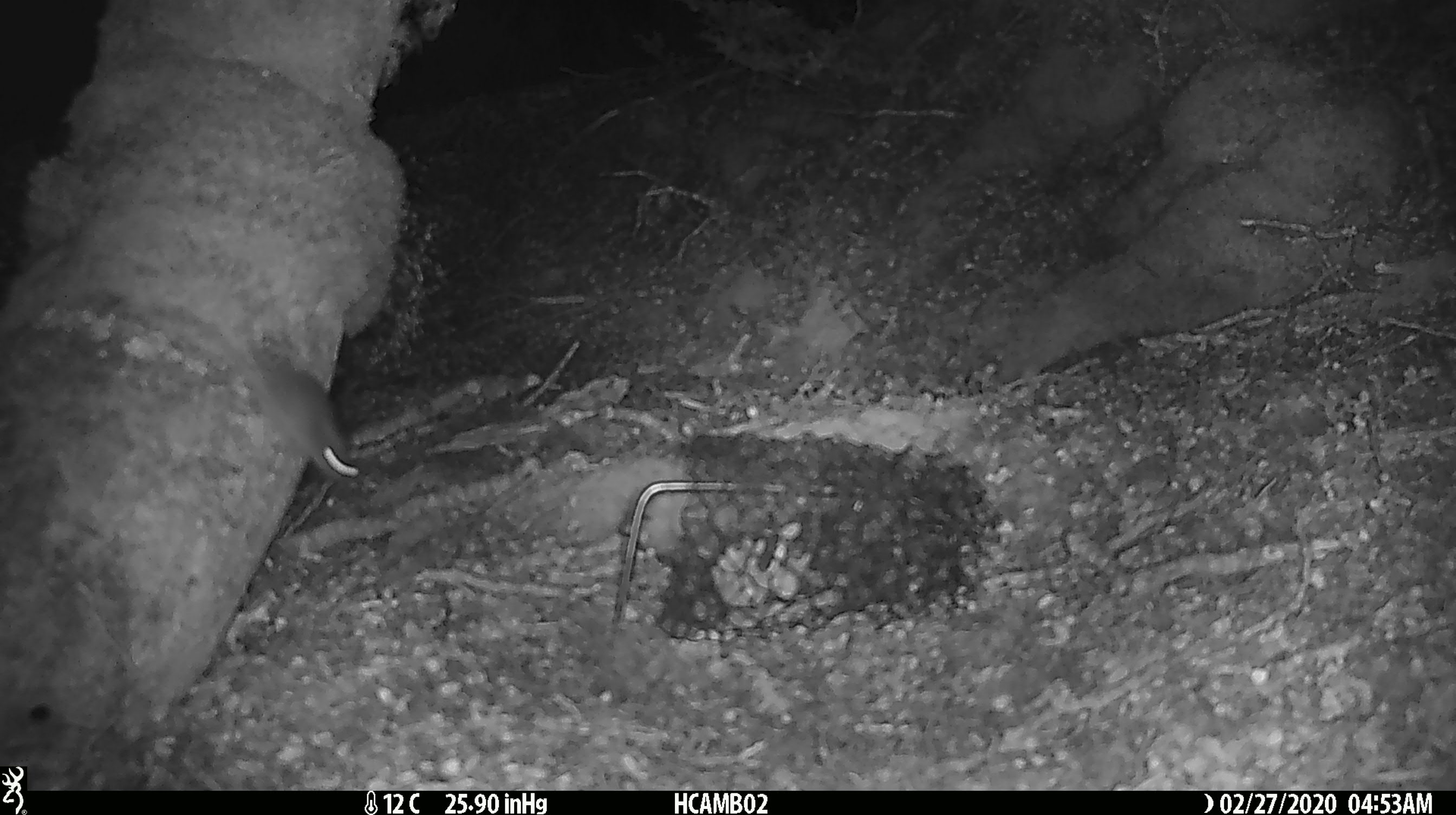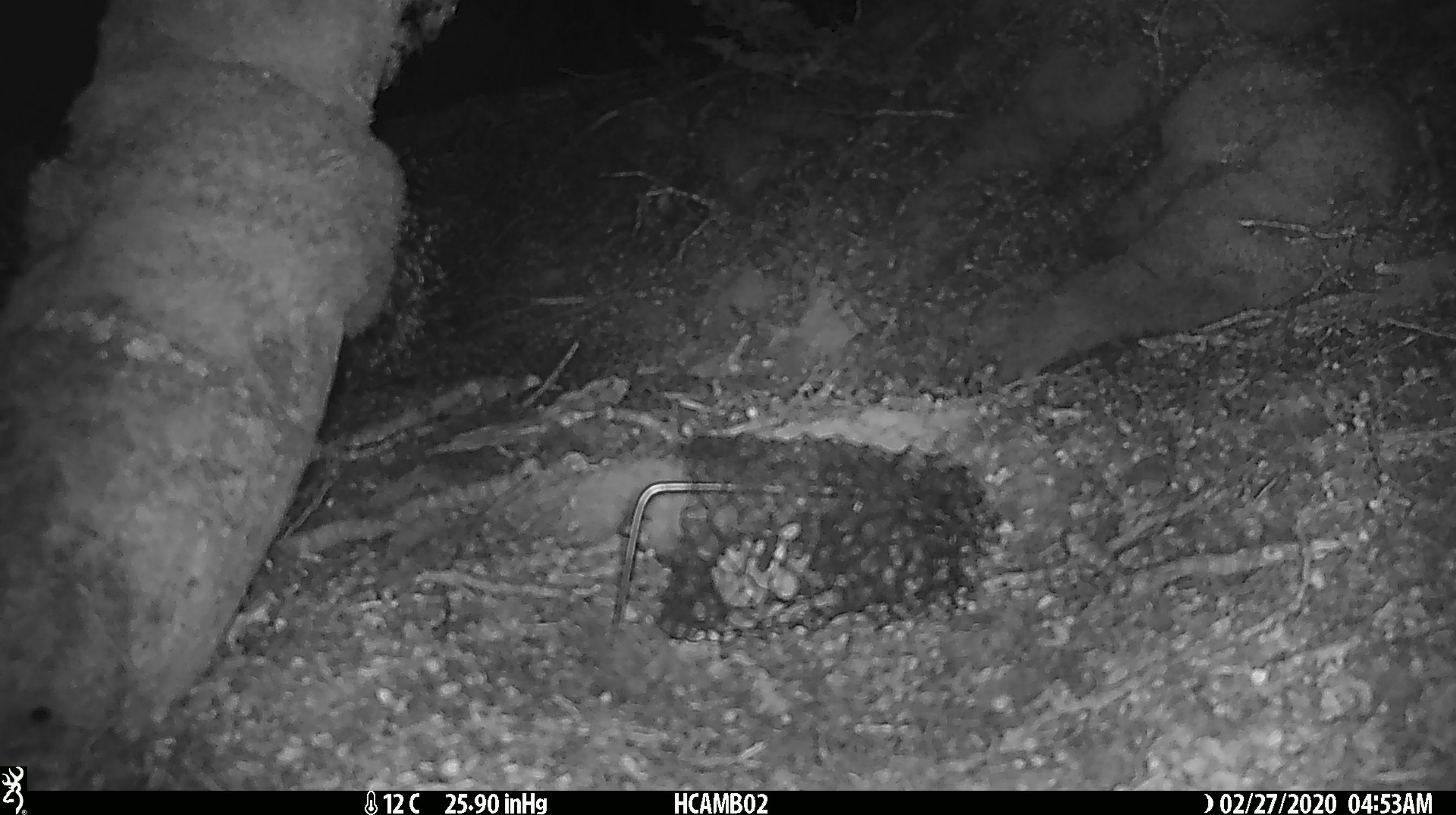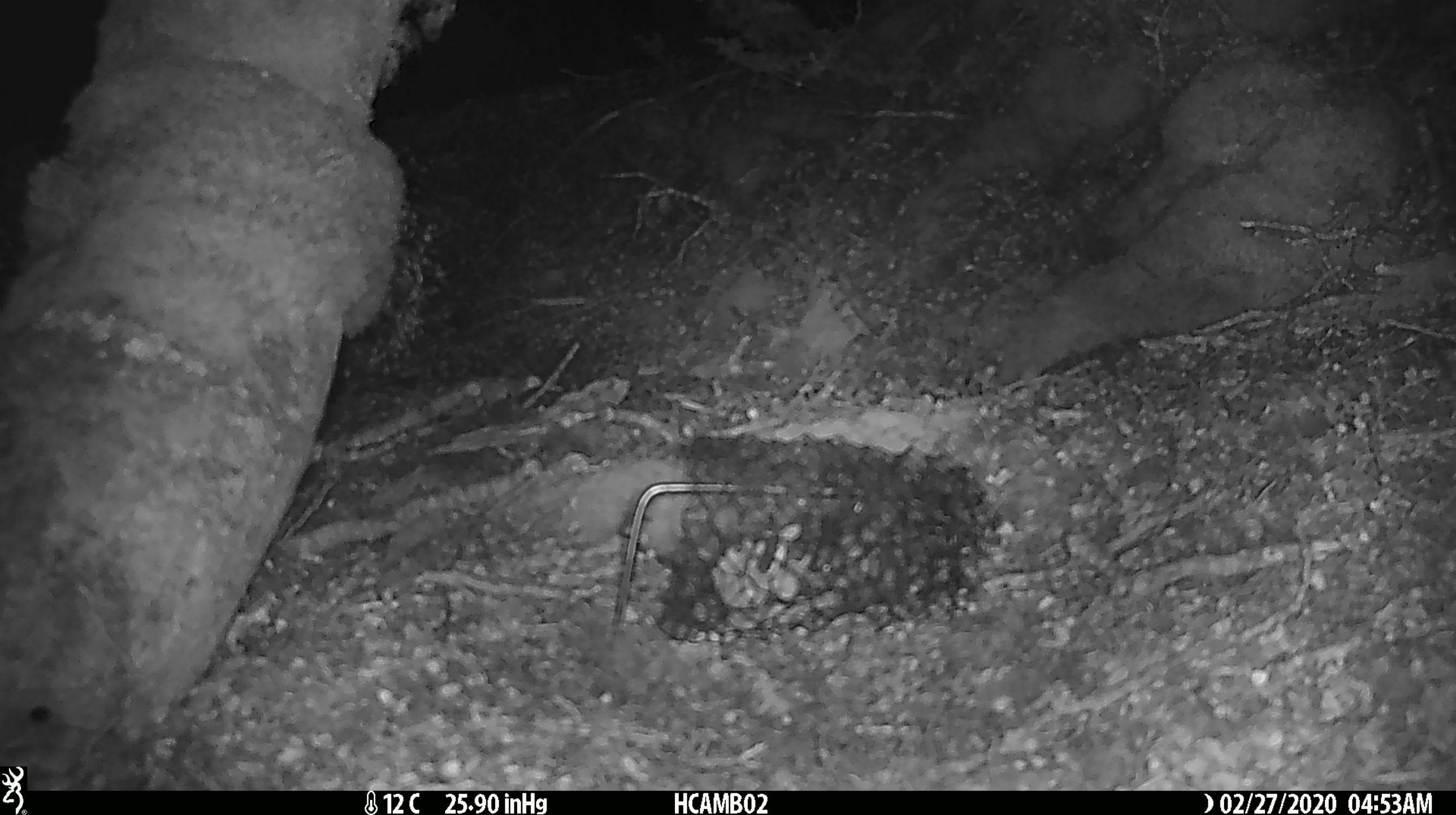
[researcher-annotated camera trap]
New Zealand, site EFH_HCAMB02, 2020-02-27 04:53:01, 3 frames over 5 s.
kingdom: Animalia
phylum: Chordata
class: Mammalia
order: Rodentia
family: Muridae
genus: Mus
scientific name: Mus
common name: mouse